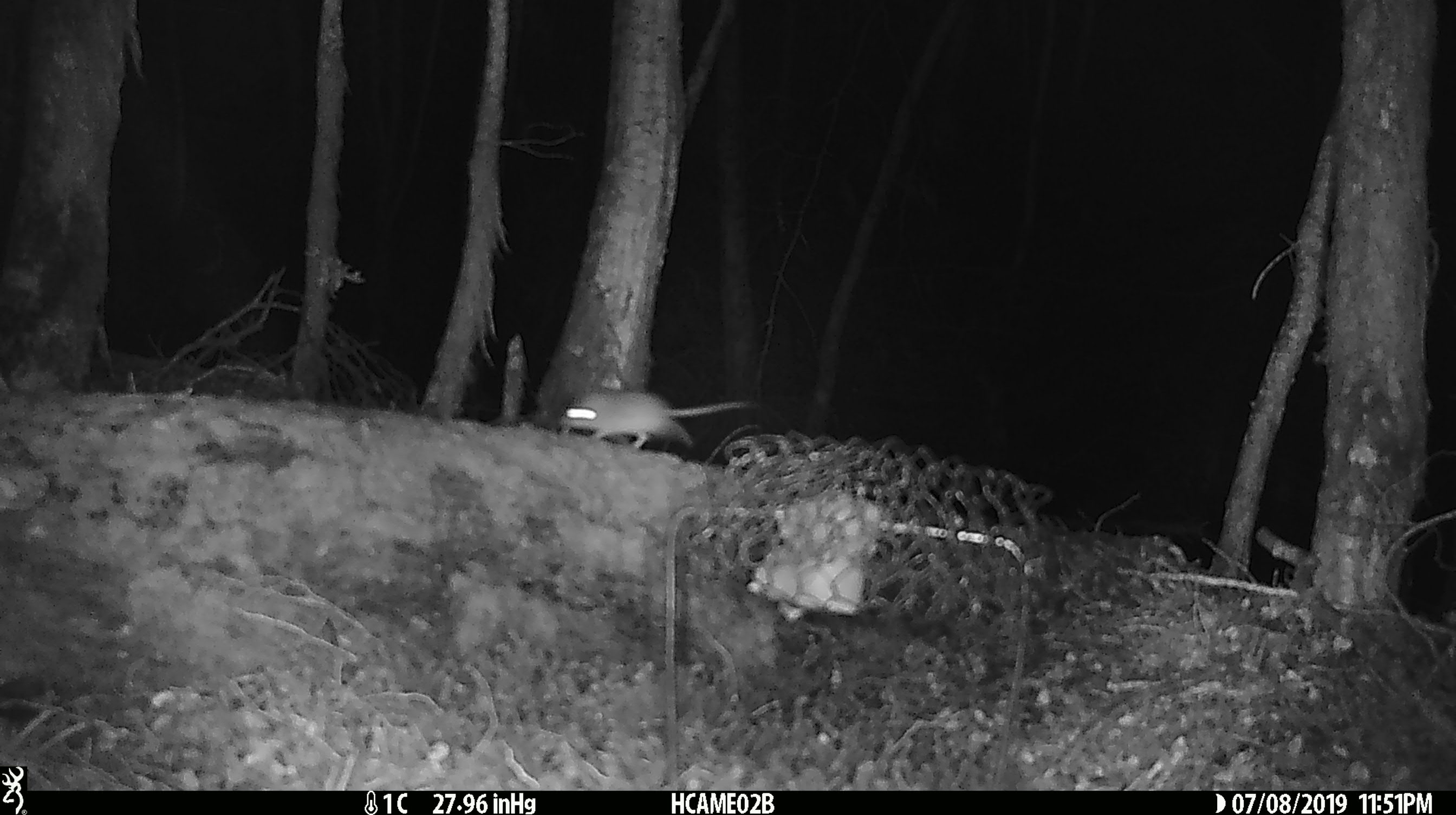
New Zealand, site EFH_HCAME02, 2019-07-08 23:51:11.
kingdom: Animalia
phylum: Chordata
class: Mammalia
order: Rodentia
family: Muridae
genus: Mus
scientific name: Mus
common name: mouse